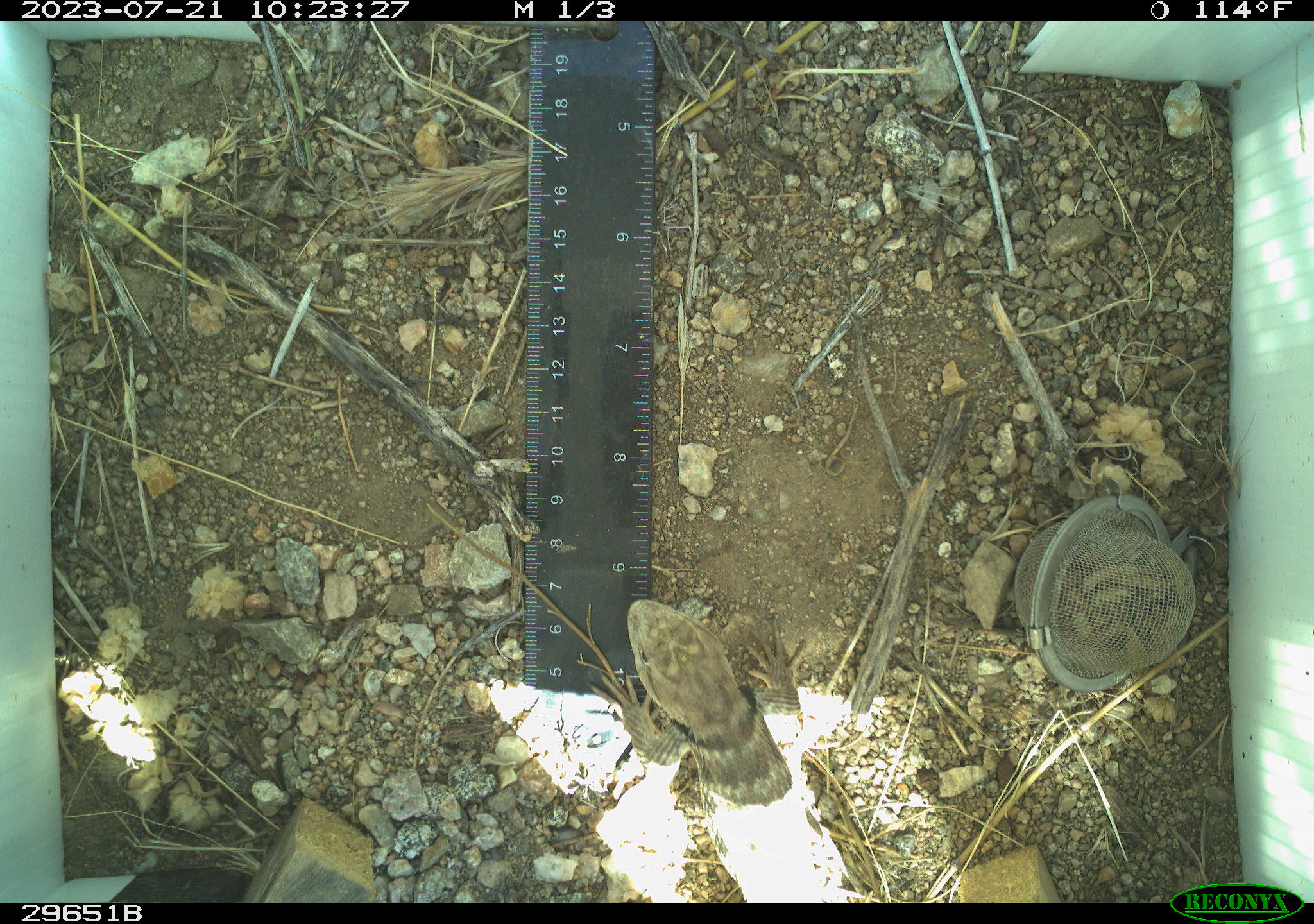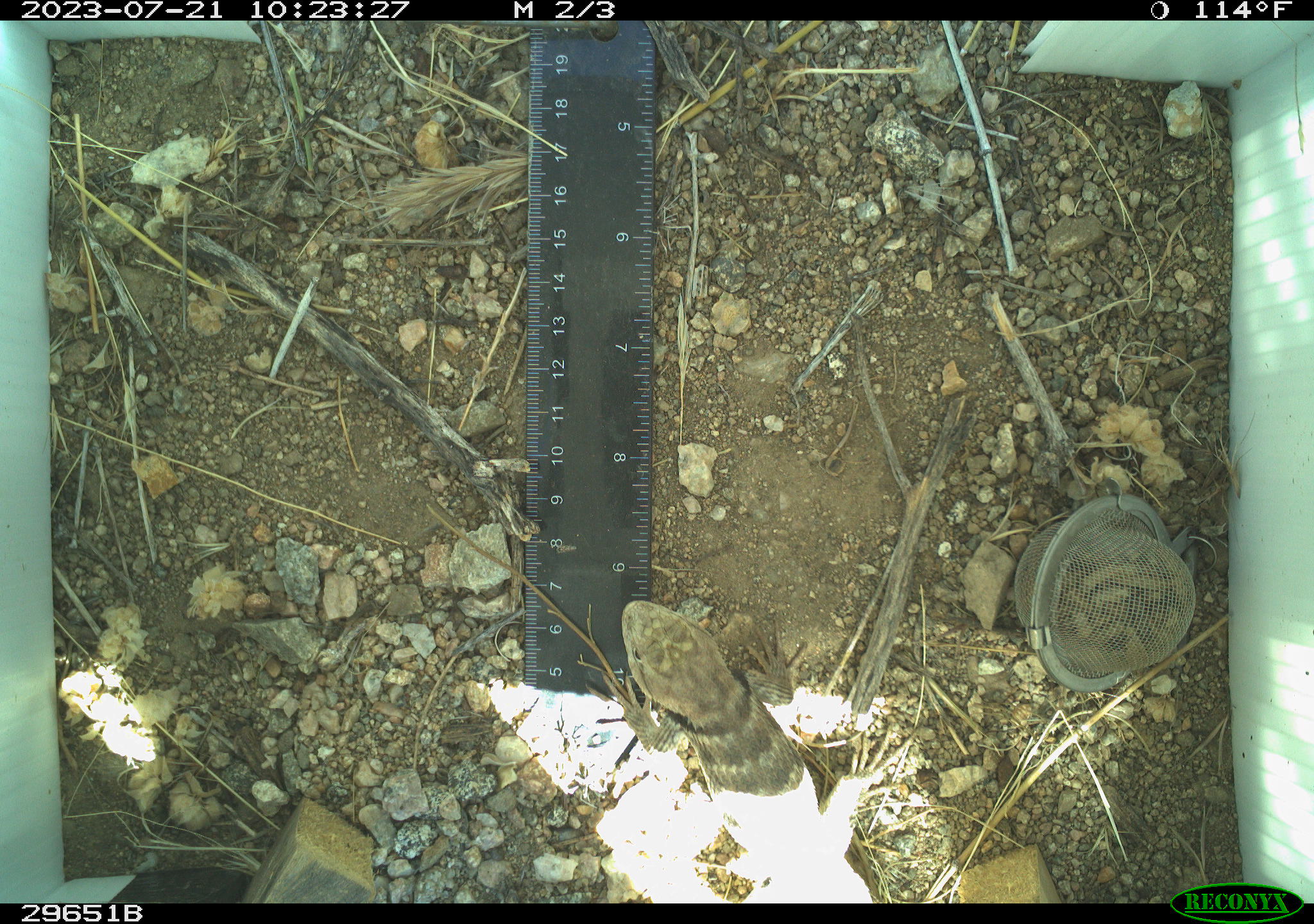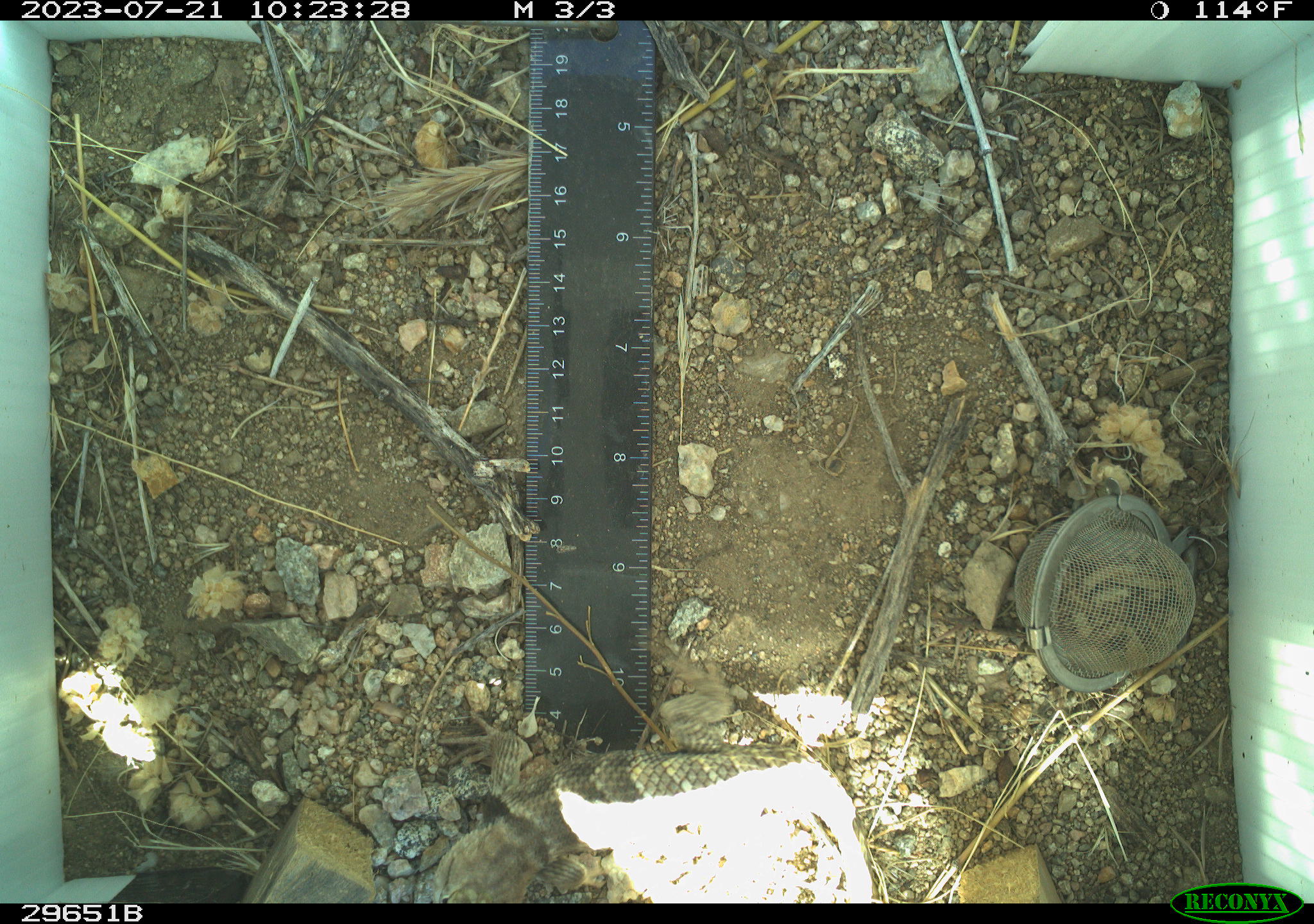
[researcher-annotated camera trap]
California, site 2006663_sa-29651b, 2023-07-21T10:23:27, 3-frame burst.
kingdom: Animalia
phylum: Chordata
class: Reptilia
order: Squamata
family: Phrynosomatidae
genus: Sceloporus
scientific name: Sceloporus uniformis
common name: yellow-backed spiny lizard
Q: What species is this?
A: Yellow-backed spiny lizard (Sceloporus uniformis).